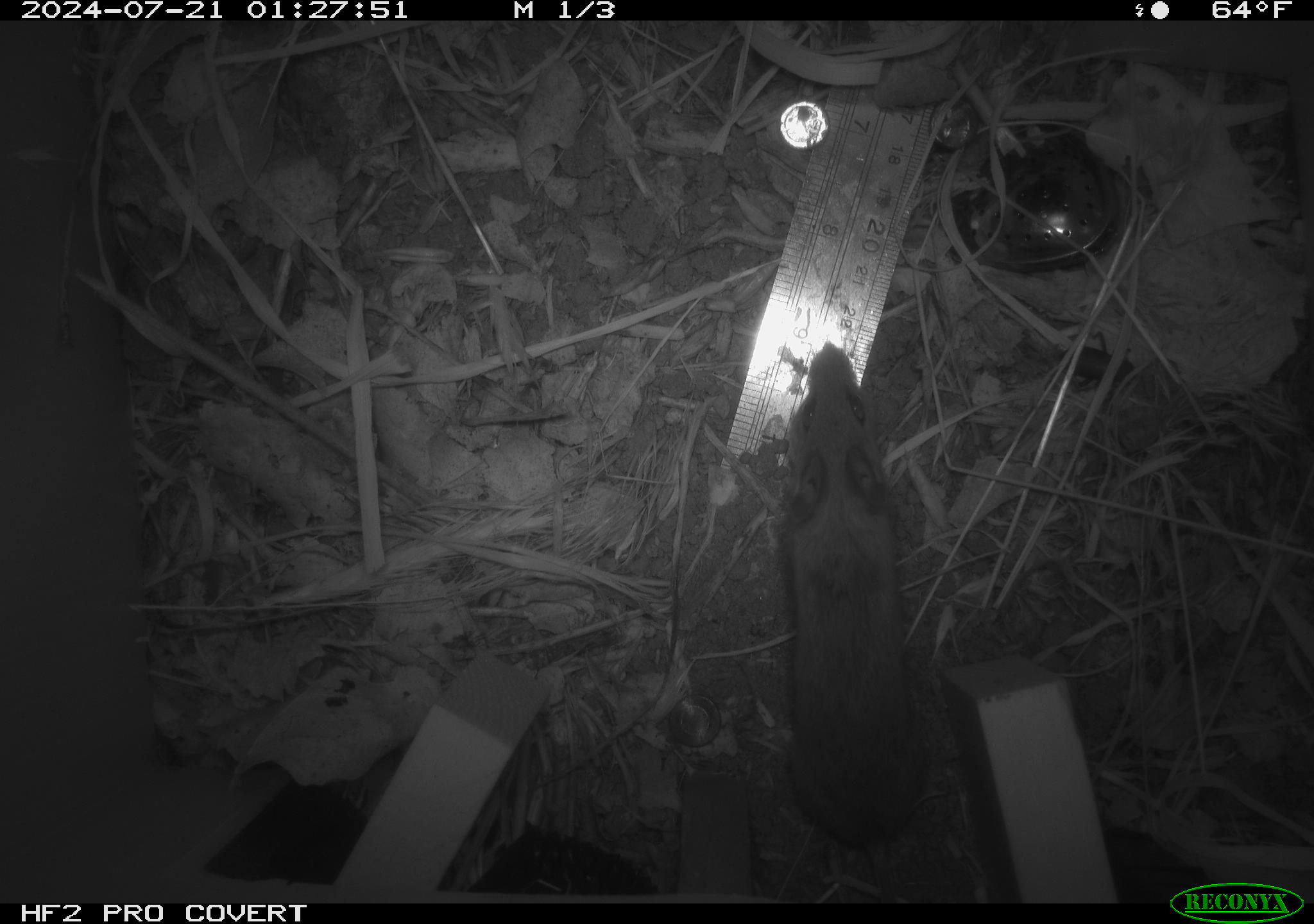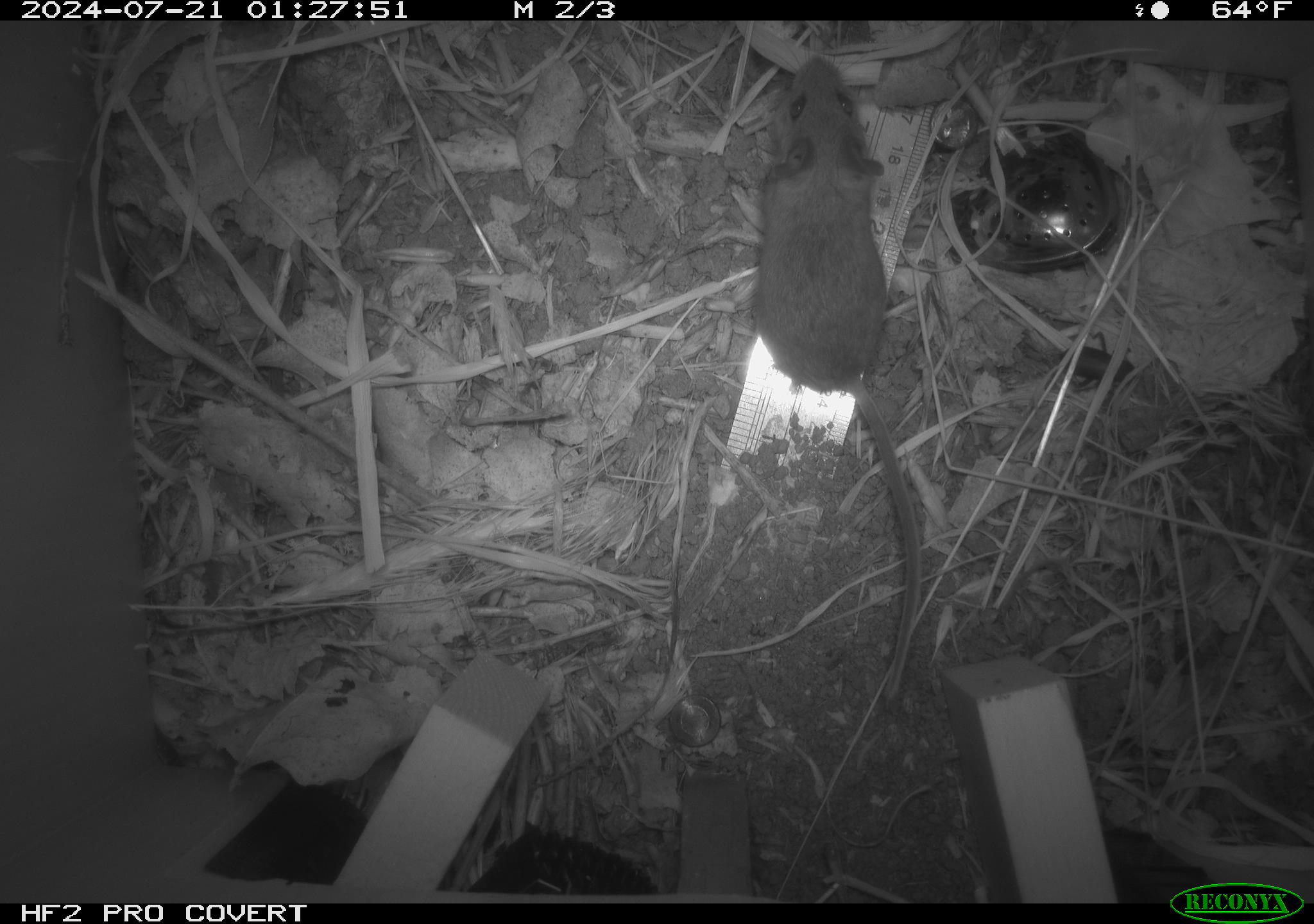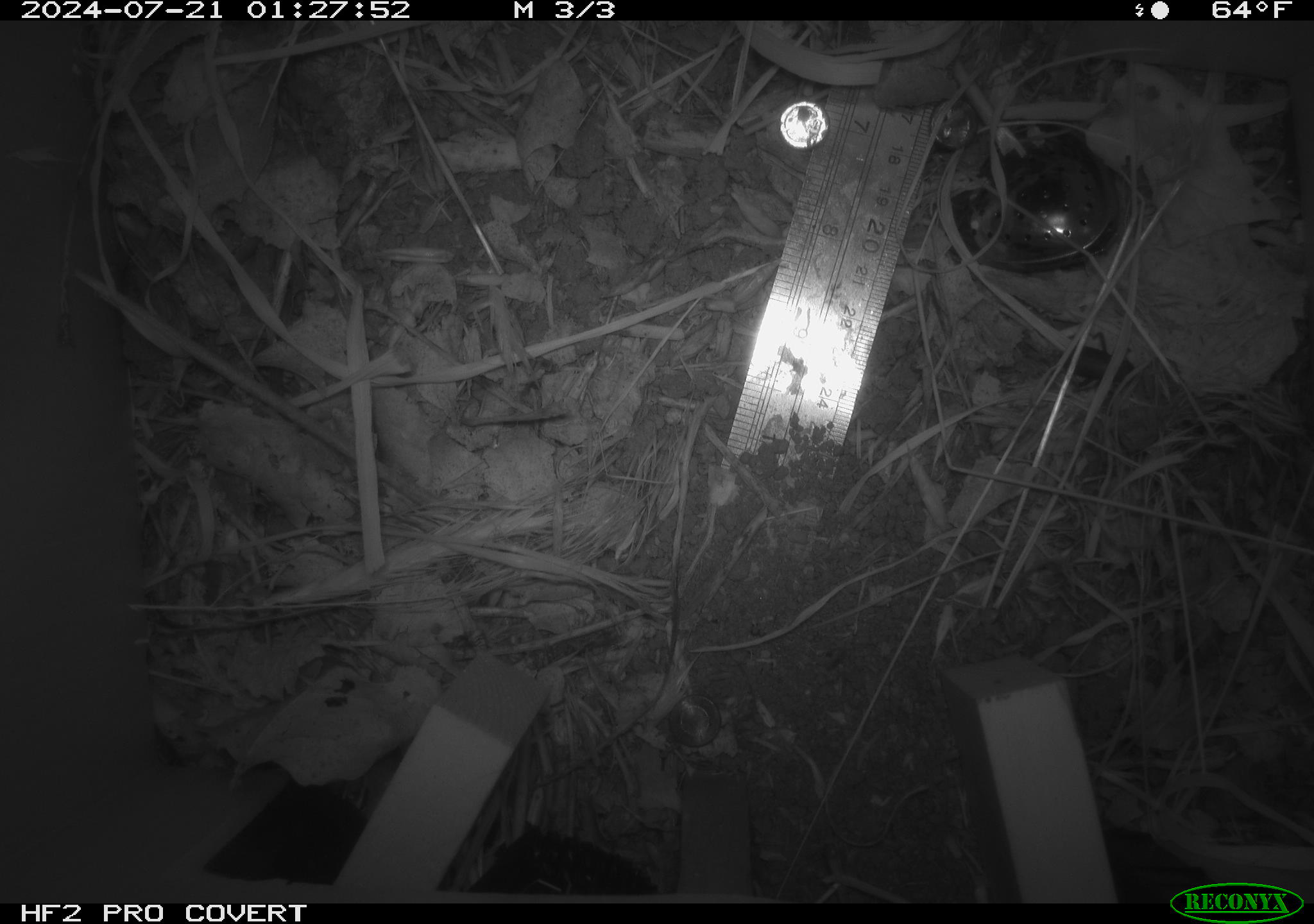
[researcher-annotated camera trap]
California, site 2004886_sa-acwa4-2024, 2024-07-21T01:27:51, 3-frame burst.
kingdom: Animalia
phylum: Chordata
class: Mammalia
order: Rodentia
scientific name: Rodentia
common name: mouse species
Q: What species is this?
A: Mouse species (Rodentia).